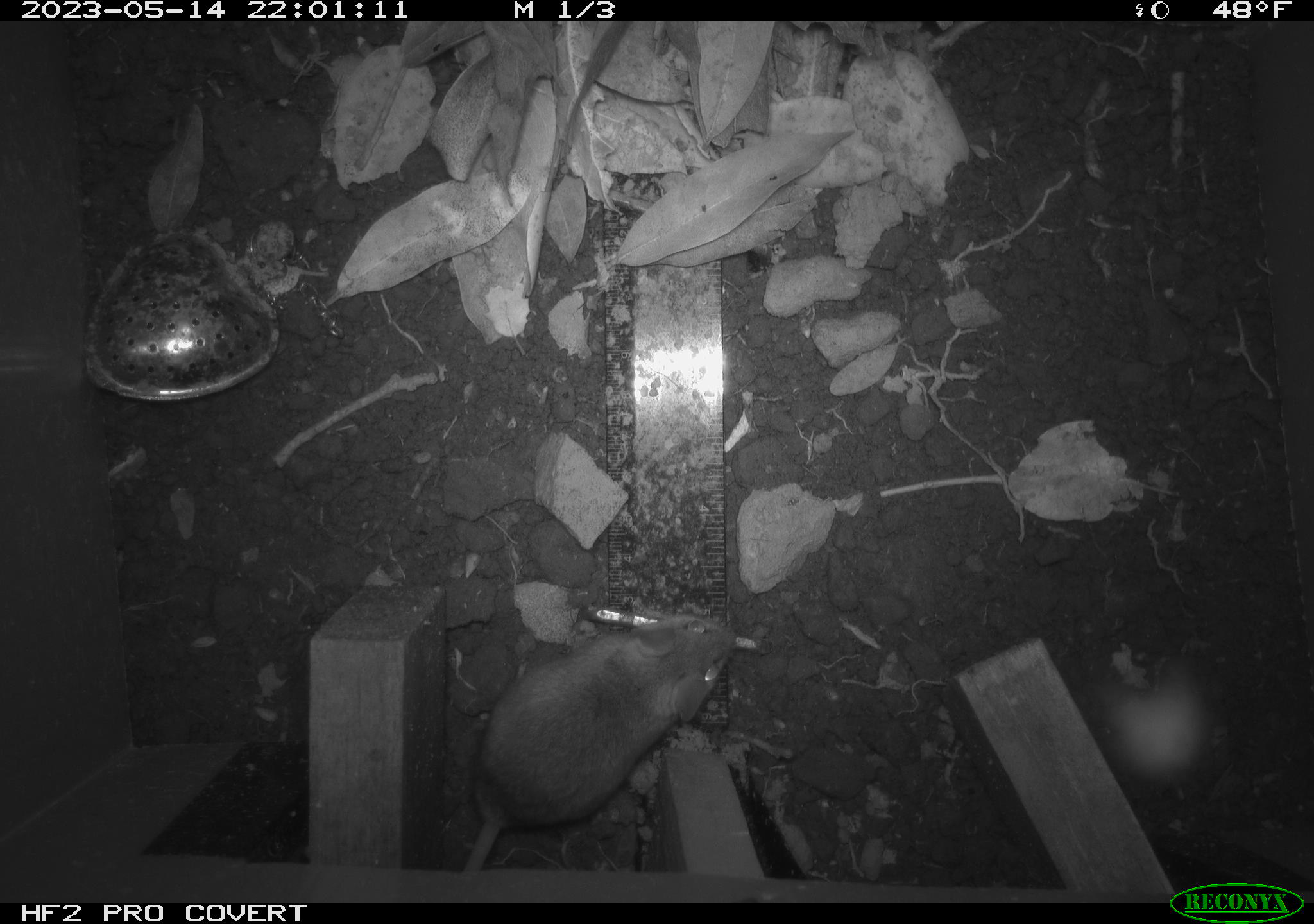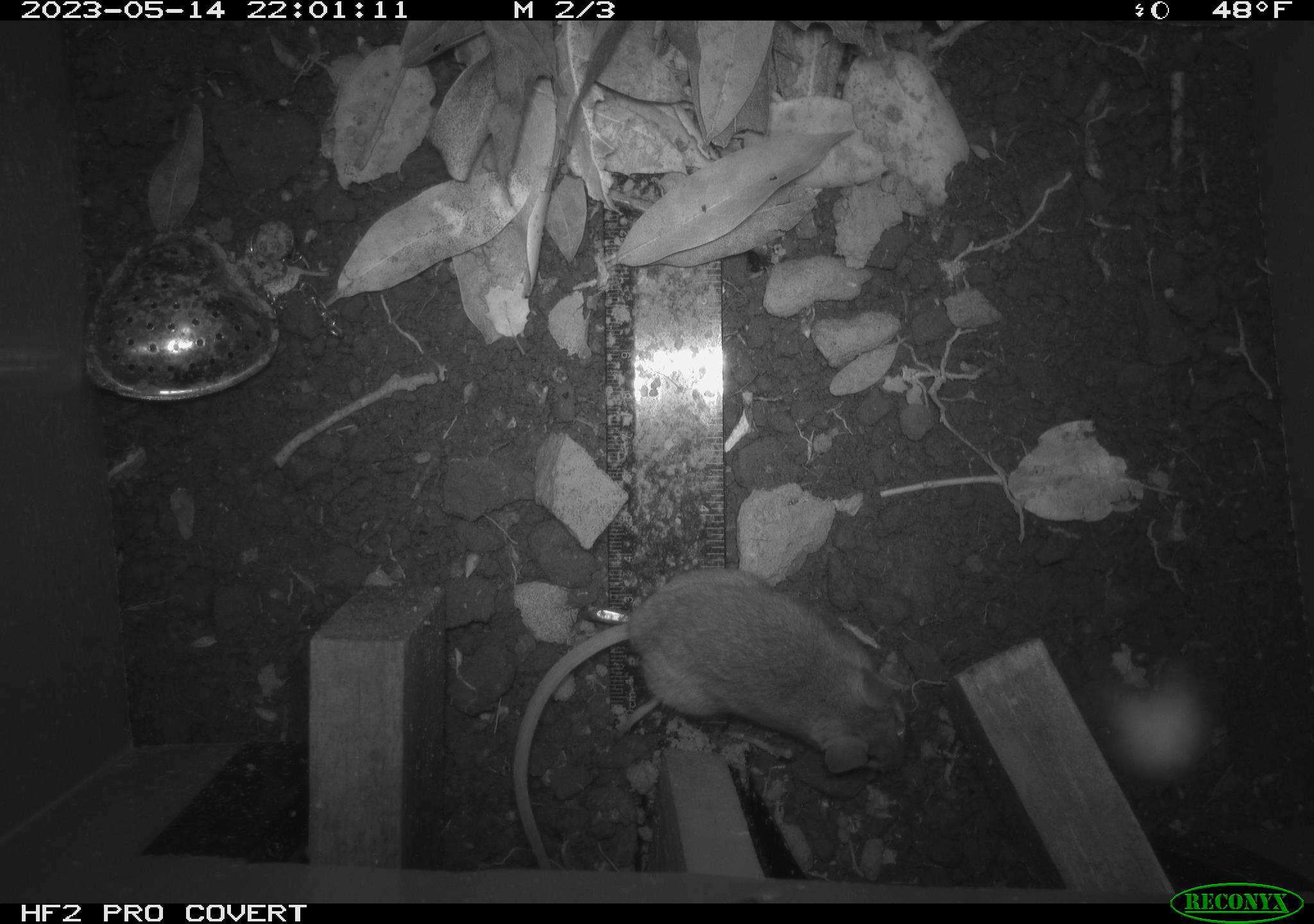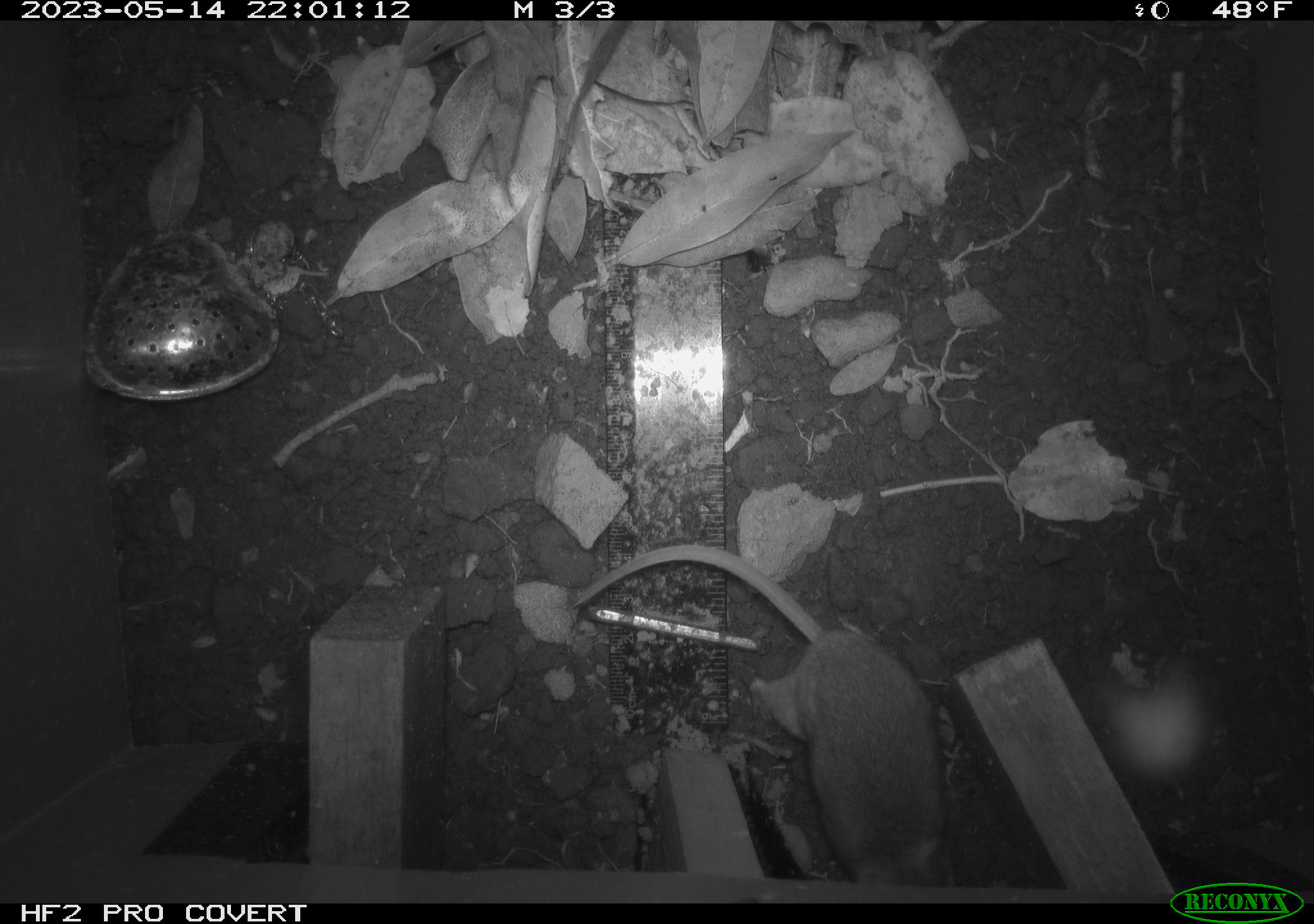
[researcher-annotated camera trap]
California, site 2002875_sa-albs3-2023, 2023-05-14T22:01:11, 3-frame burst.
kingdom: Animalia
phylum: Chordata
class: Mammalia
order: Rodentia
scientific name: Rodentia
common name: mouse species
Mouse species (Rodentia).